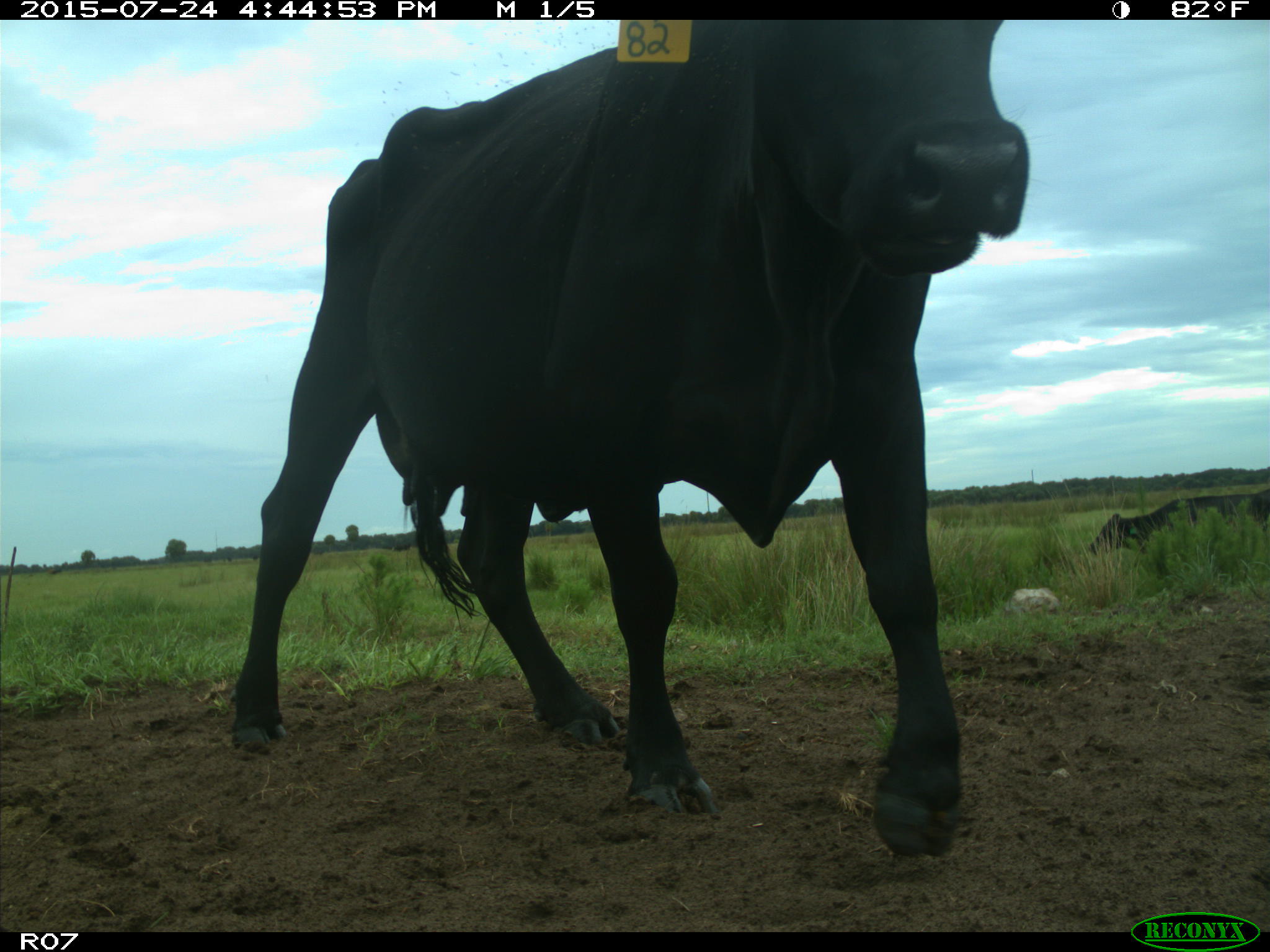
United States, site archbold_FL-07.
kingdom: Animalia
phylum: Chordata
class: Mammalia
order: Artiodactyla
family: Bovidae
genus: Bos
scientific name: Bos taurus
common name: domestic cow